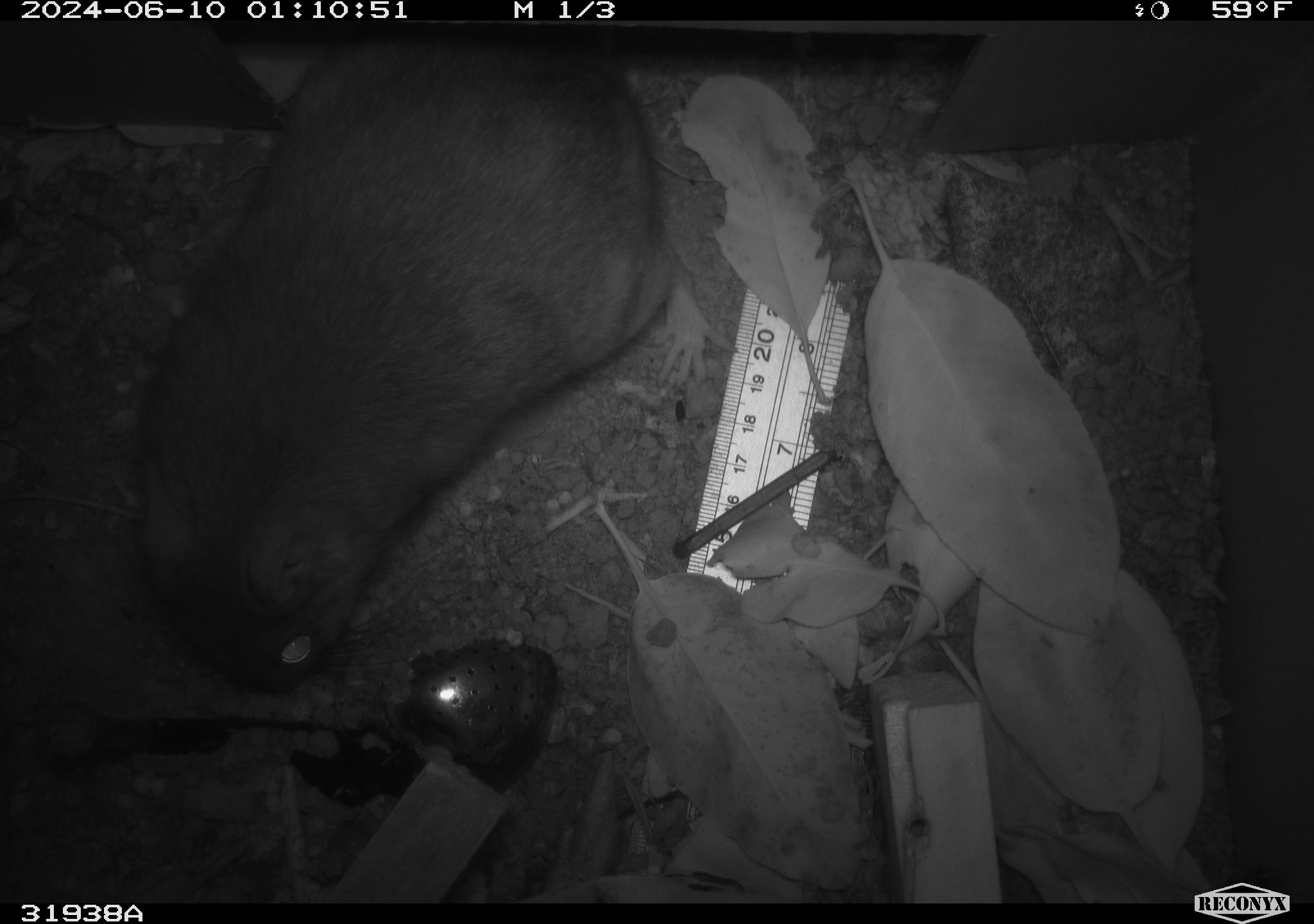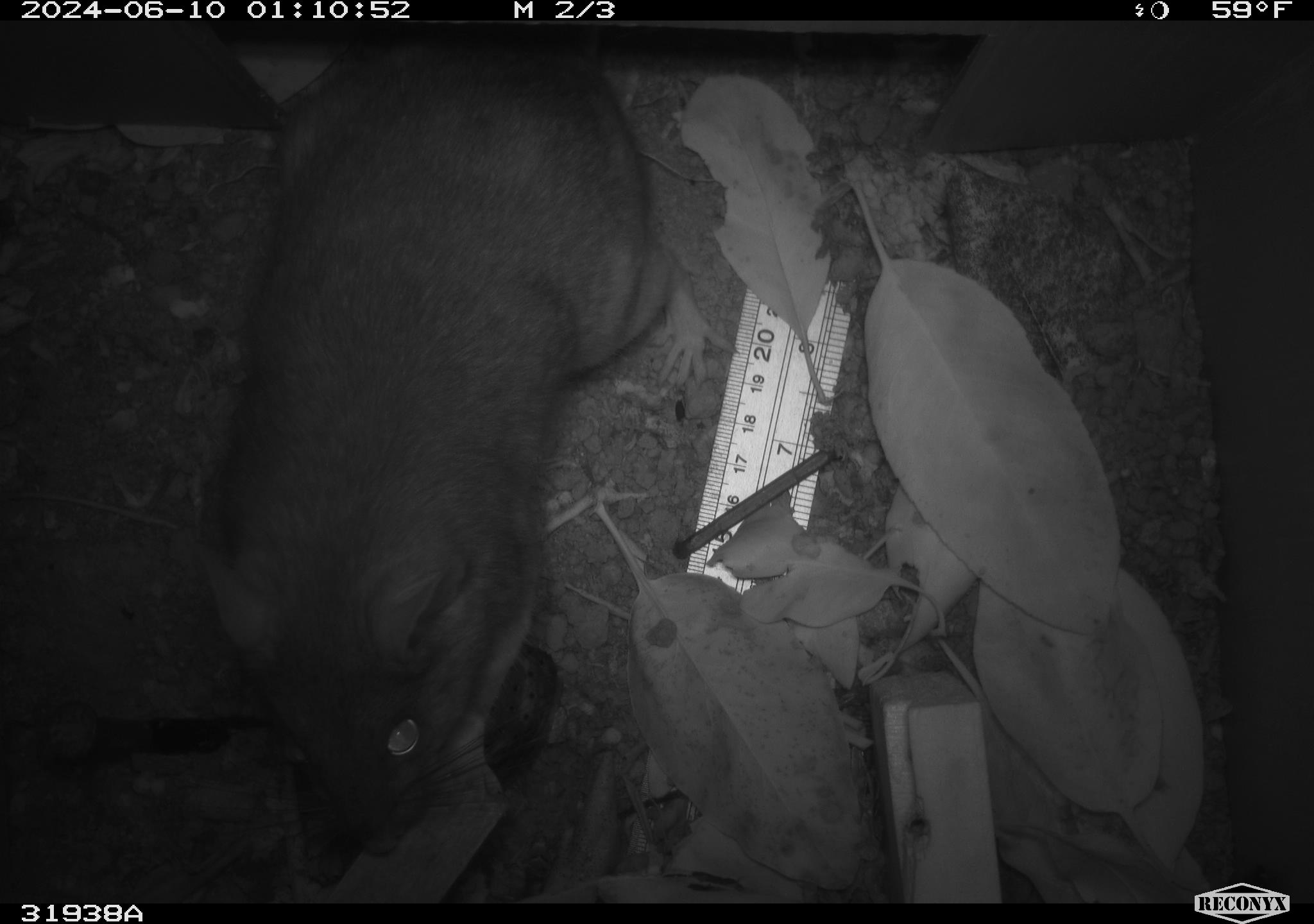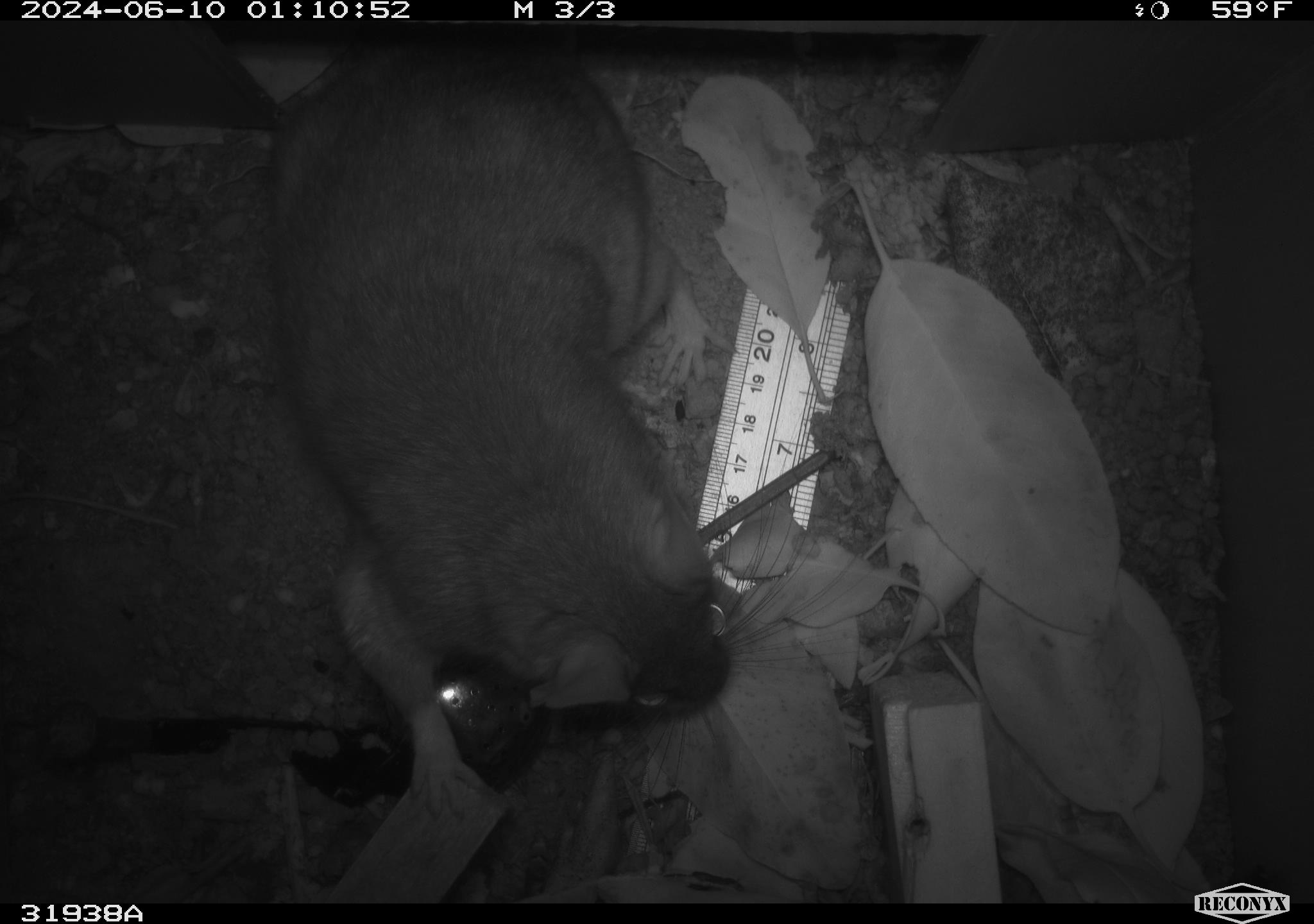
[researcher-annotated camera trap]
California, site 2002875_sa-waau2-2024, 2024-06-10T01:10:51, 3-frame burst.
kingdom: Animalia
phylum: Chordata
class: Mammalia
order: Rodentia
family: Cricetidae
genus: Neotoma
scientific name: Neotoma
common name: pack rat or woodrat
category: neotoma species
Neotoma species (pack rat or woodrat) (Neotoma).